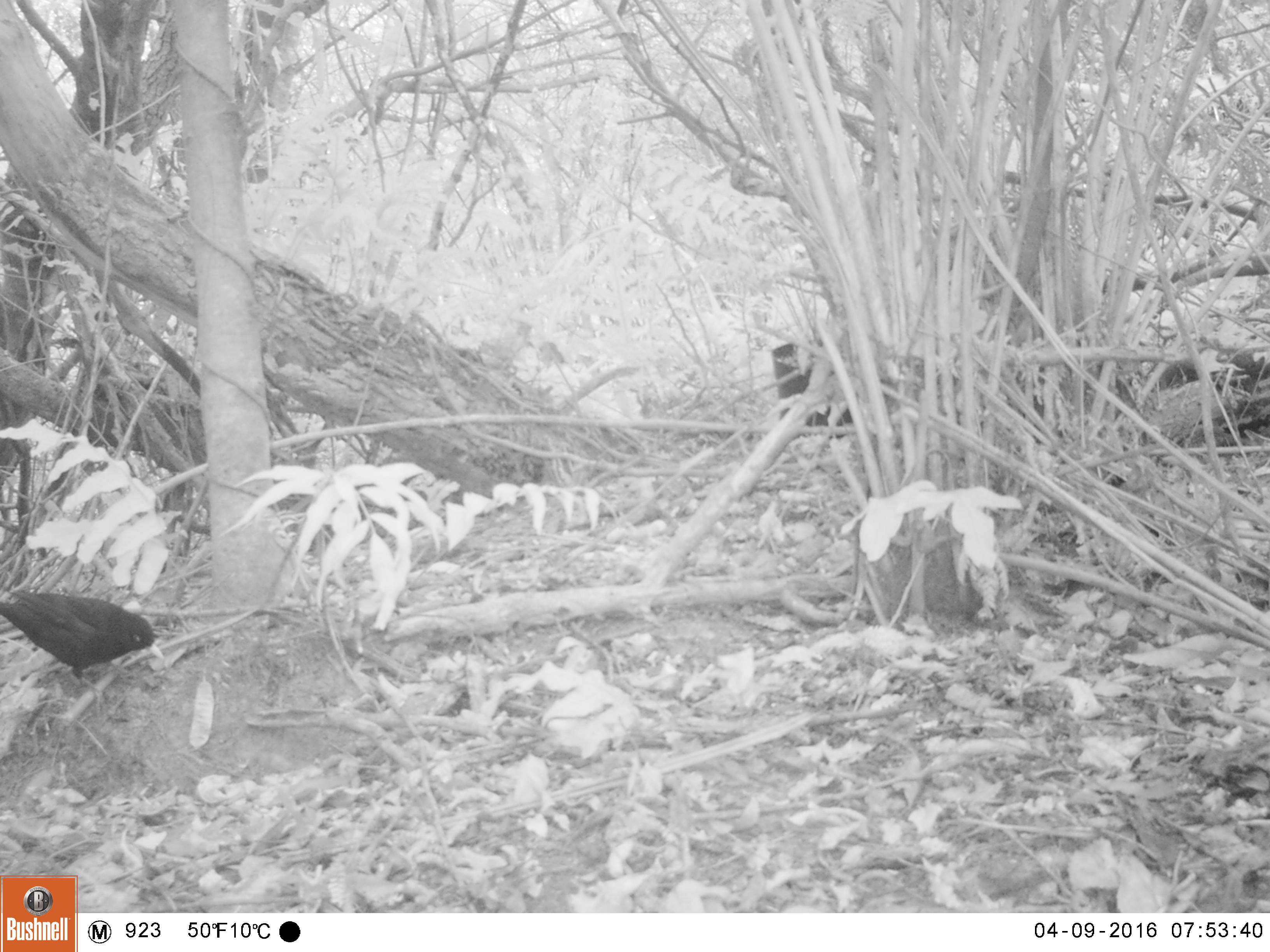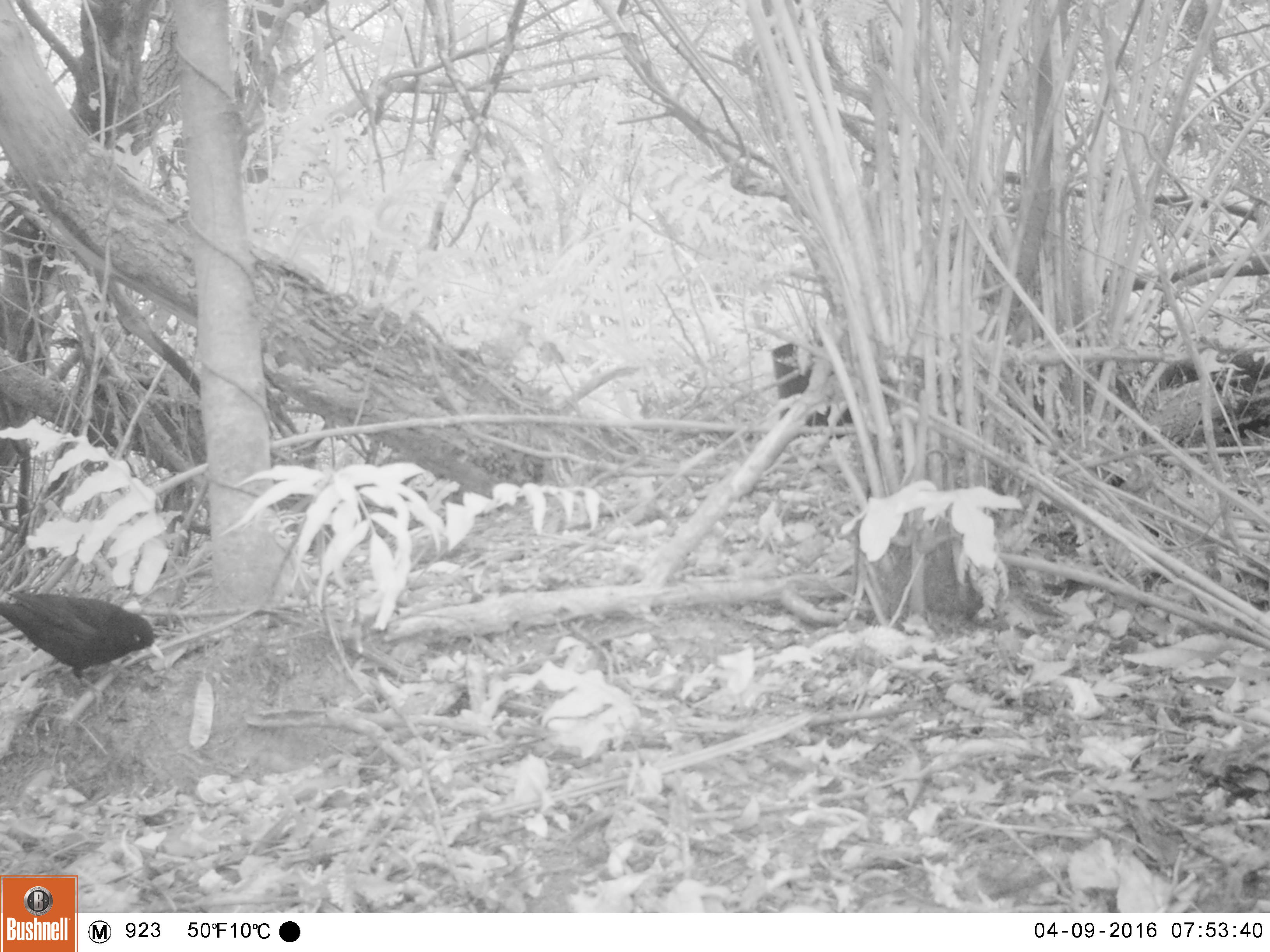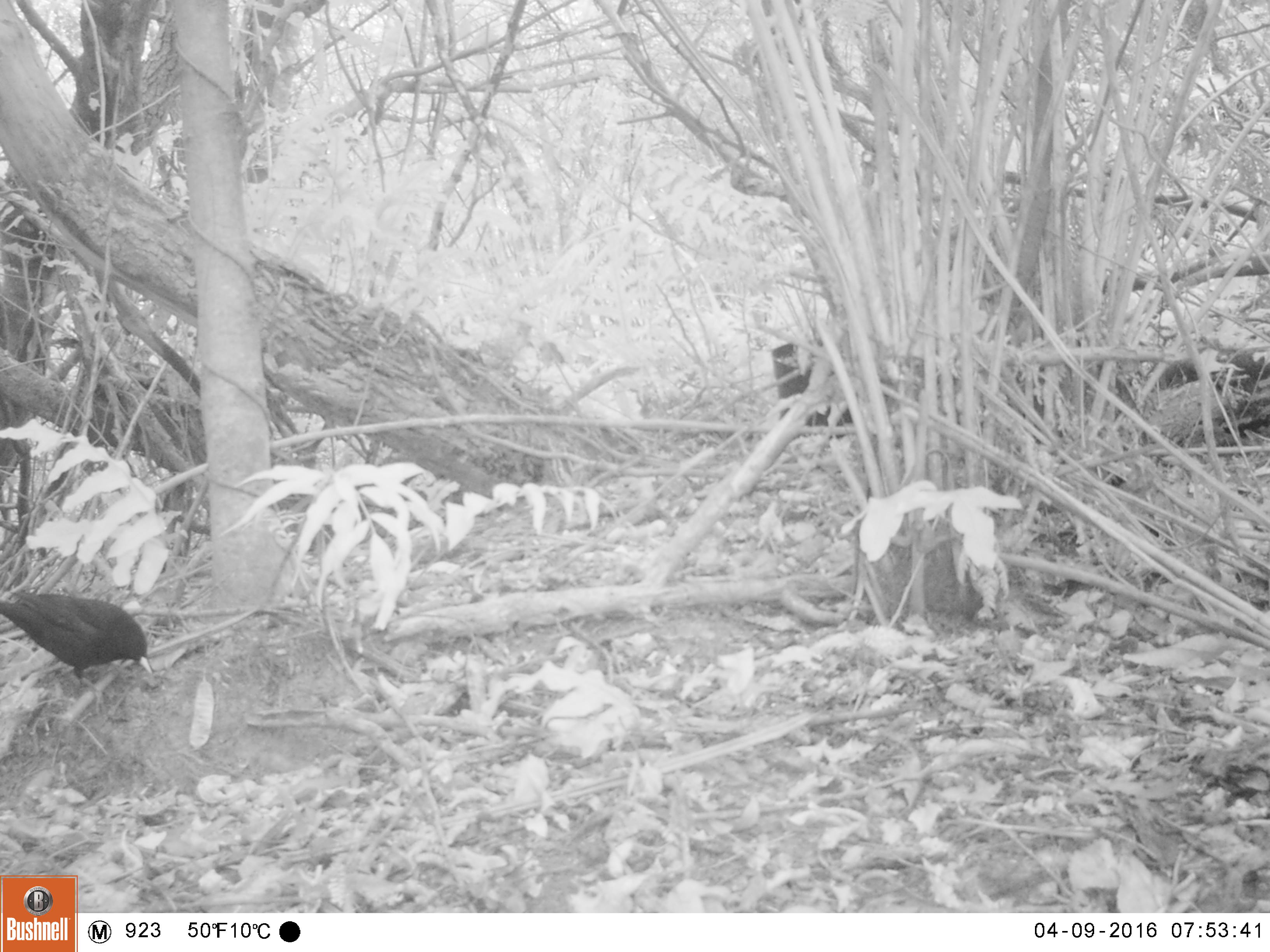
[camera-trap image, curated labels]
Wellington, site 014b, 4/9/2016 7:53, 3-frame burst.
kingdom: Animalia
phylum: Chordata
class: Aves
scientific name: Aves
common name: bird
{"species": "bird (Aves)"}